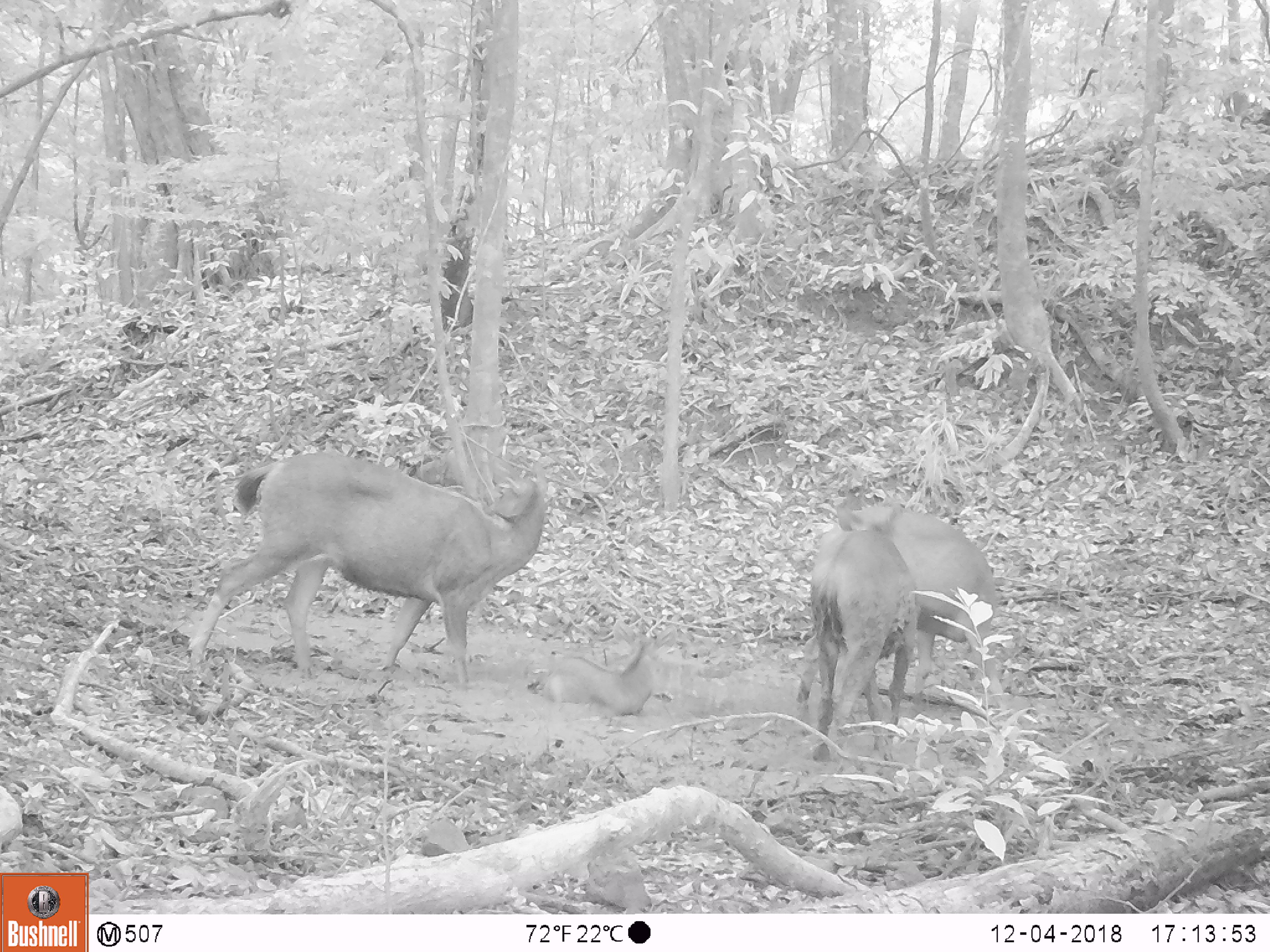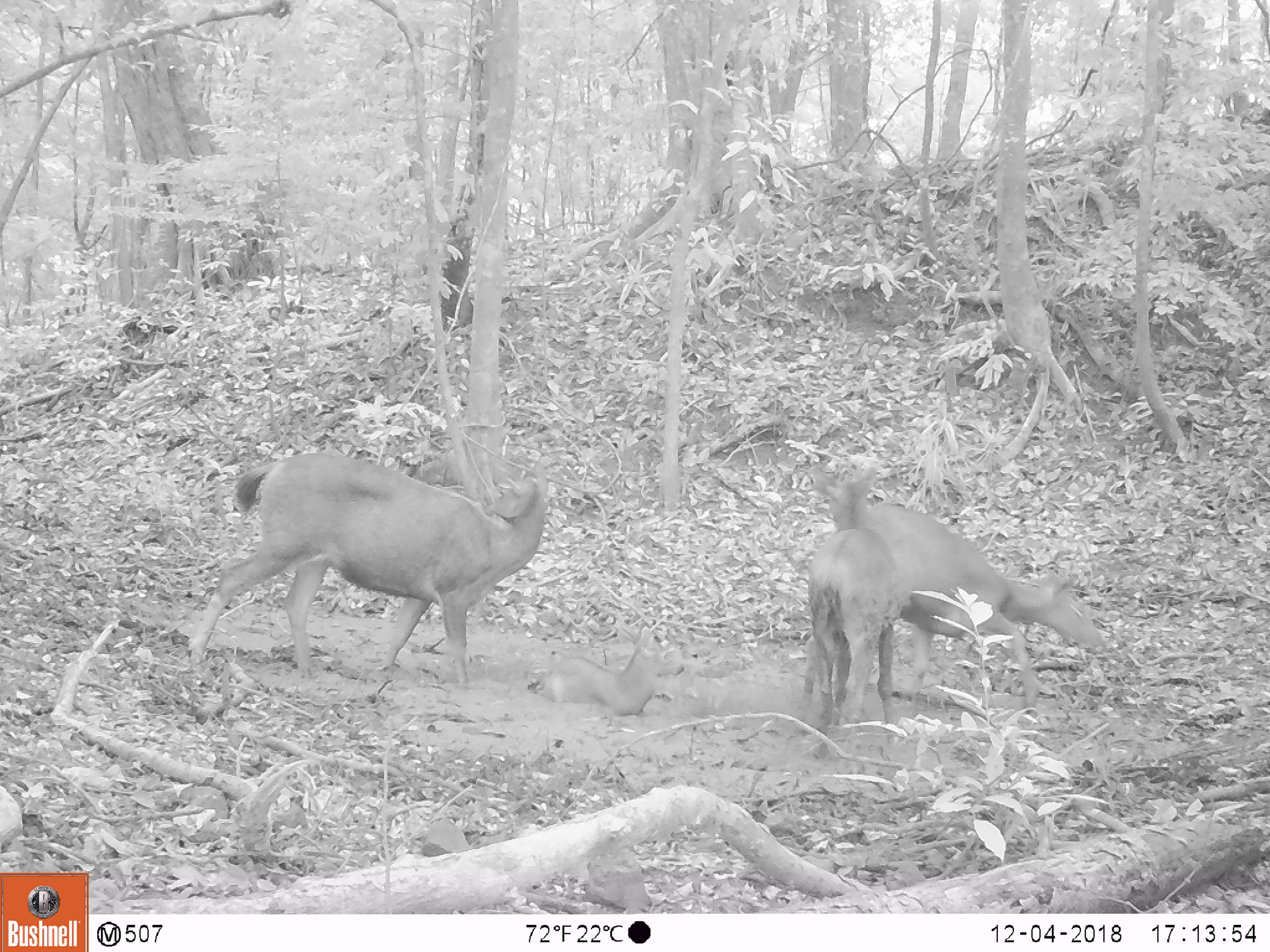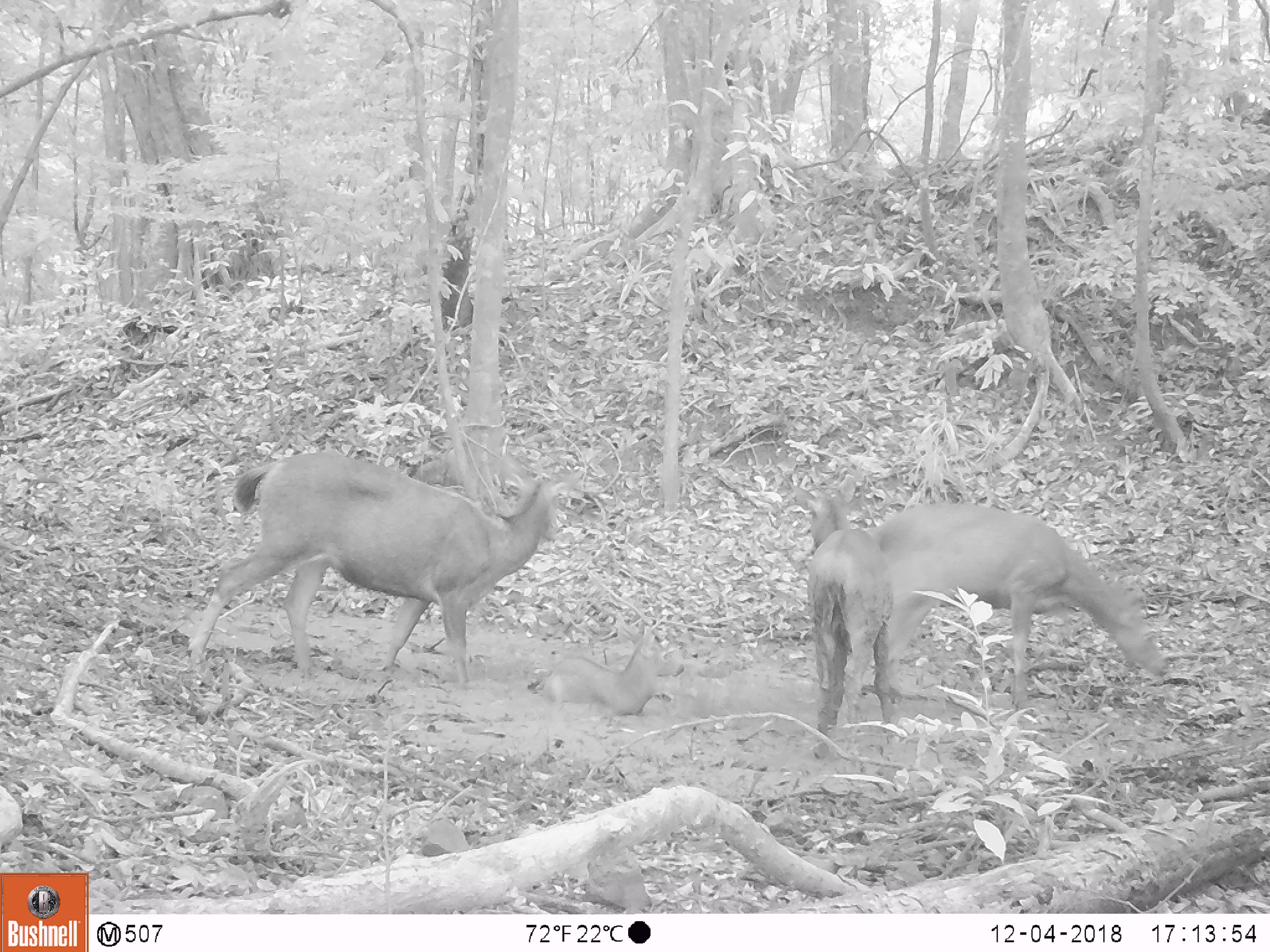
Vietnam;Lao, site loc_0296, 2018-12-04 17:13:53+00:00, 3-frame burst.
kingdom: Animalia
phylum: Chordata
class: Mammalia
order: Artiodactyla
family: Cervidae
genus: Rusa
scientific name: Rusa unicolor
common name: sambar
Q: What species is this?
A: Sambar (Rusa unicolor).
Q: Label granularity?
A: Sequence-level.